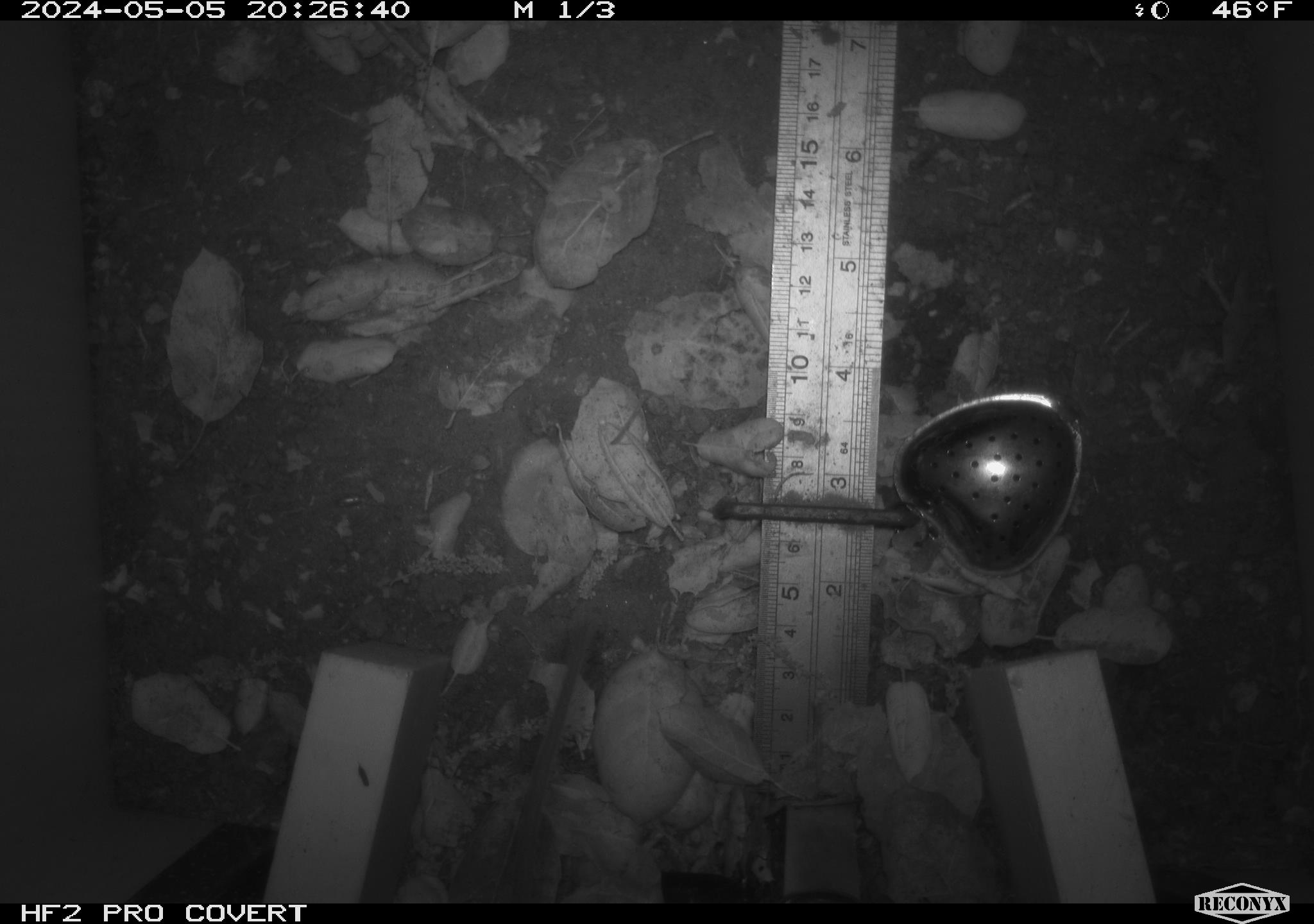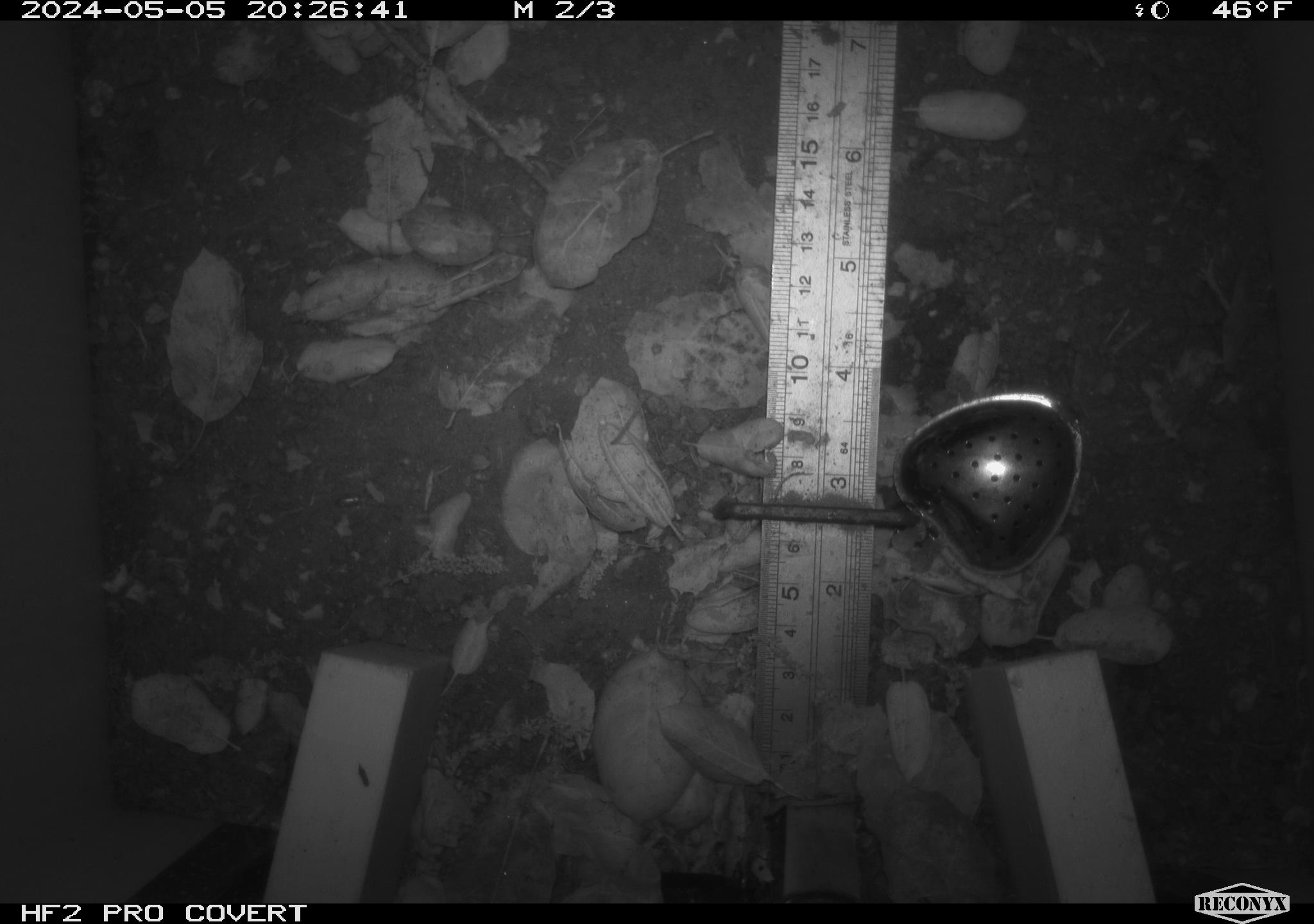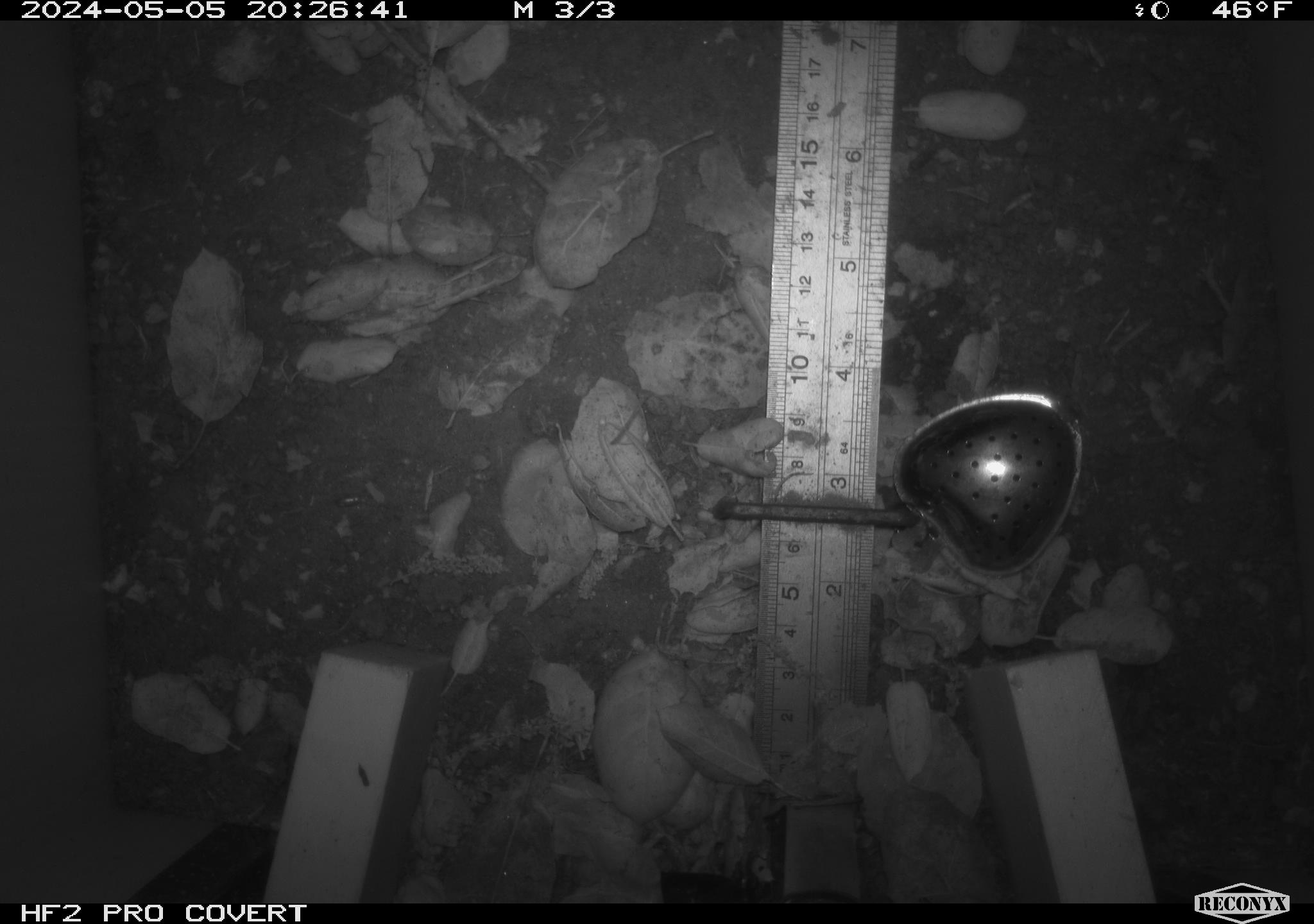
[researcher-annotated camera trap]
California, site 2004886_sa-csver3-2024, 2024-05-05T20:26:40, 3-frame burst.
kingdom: Animalia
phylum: Chordata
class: Mammalia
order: Rodentia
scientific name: Rodentia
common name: rodent